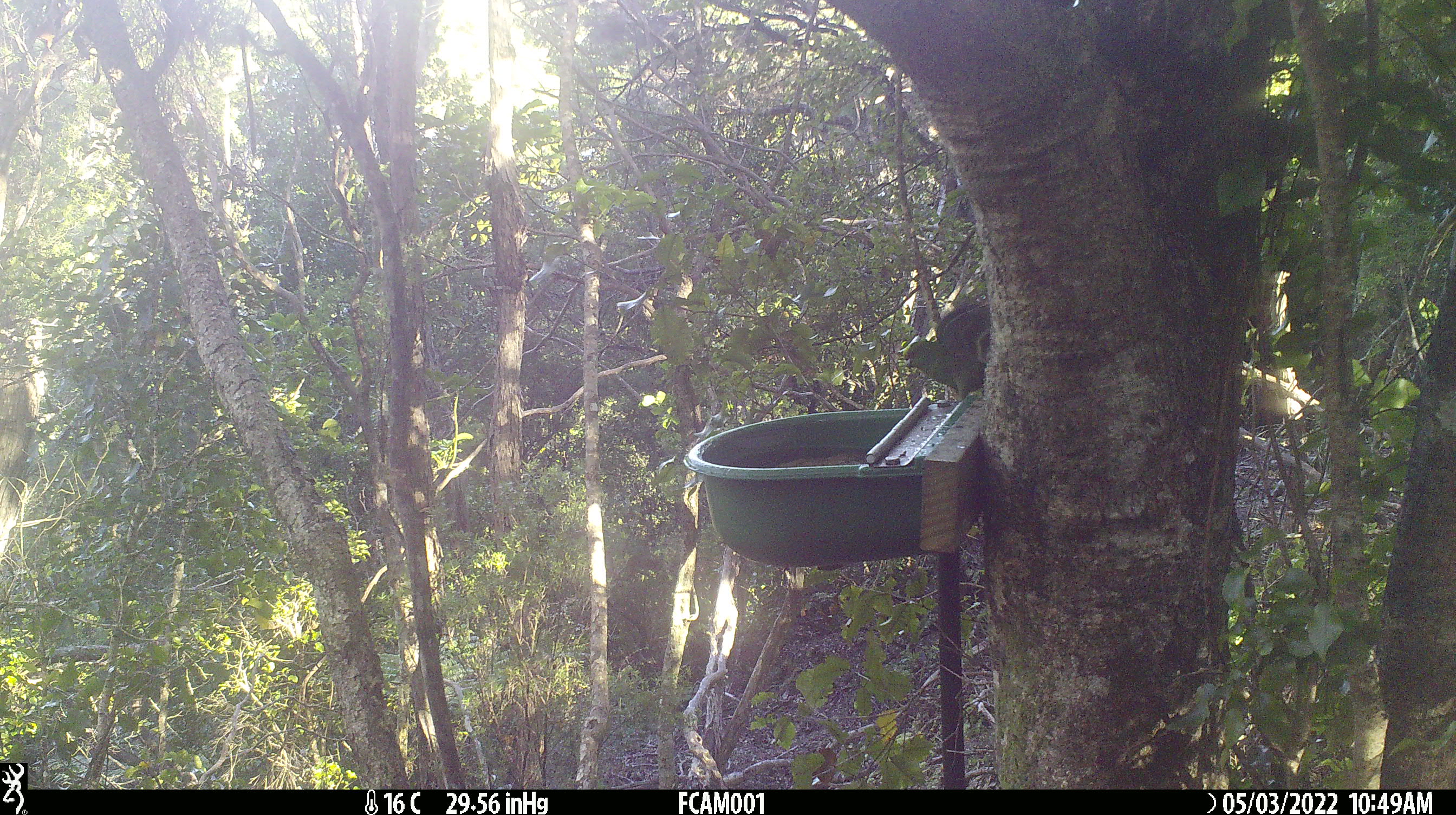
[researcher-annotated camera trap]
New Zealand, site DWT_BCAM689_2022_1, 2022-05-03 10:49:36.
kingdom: Animalia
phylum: Chordata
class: Aves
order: Psittaciformes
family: Psittaculidae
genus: Cyanoramphus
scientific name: Cyanoramphus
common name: parakeet